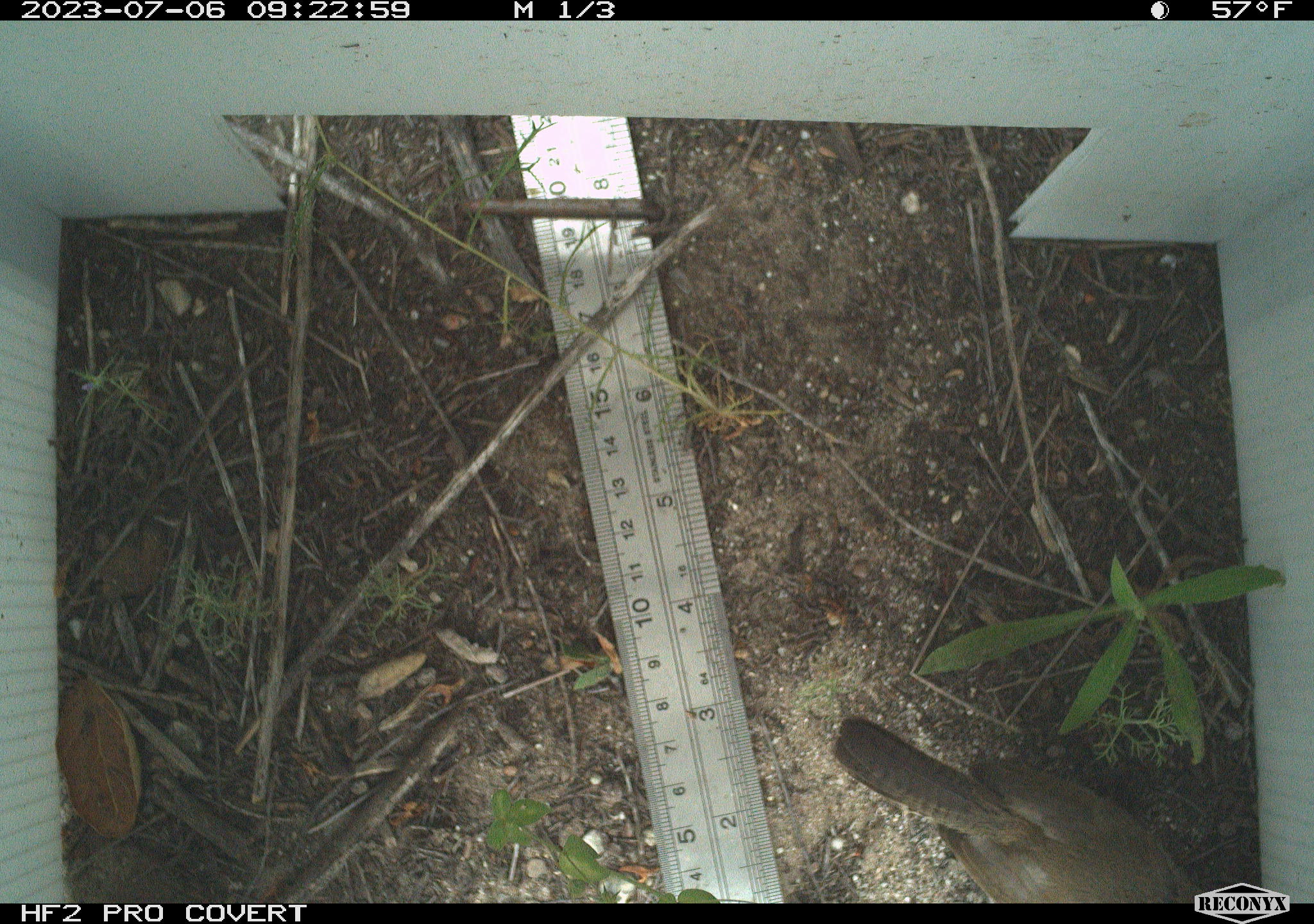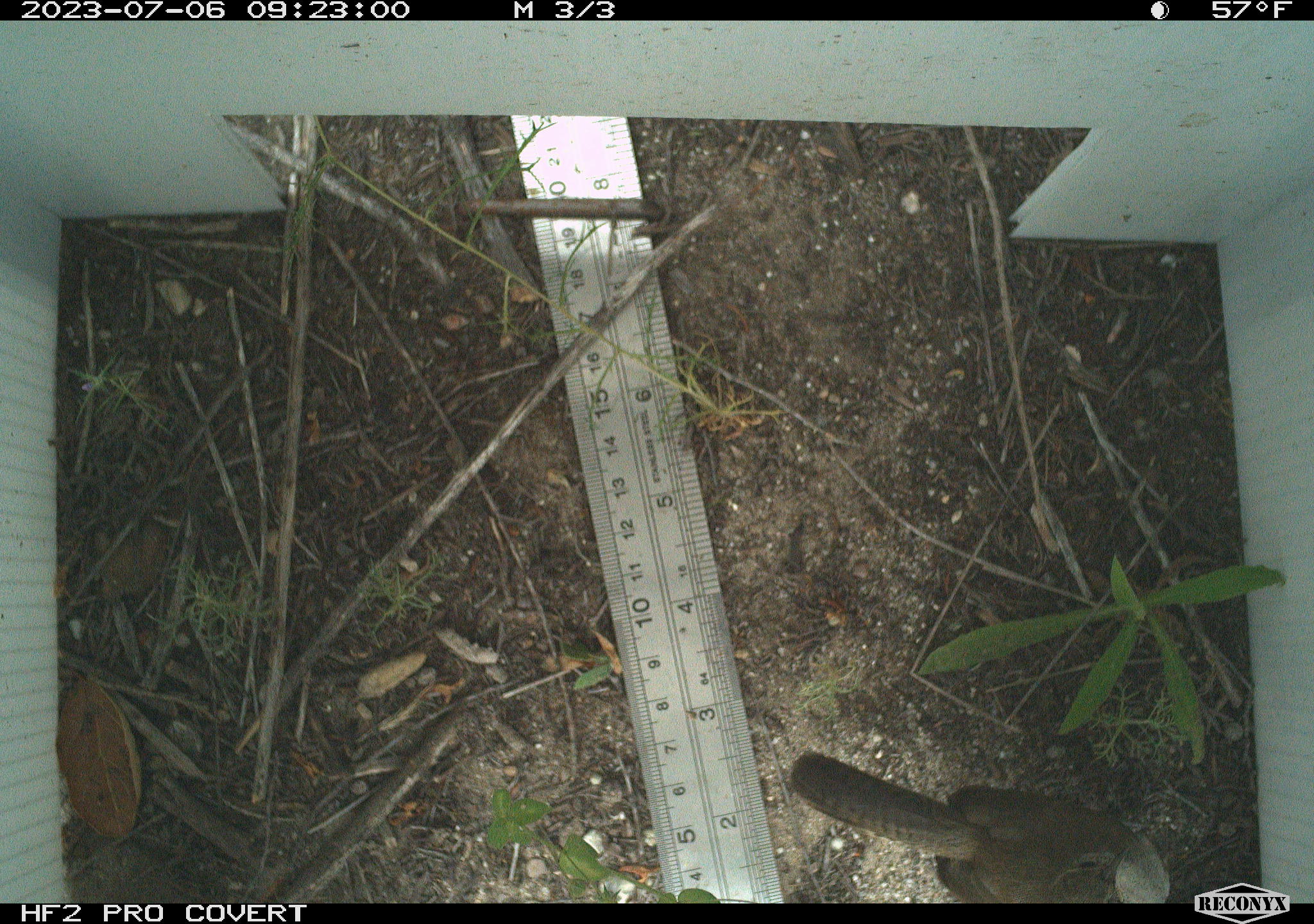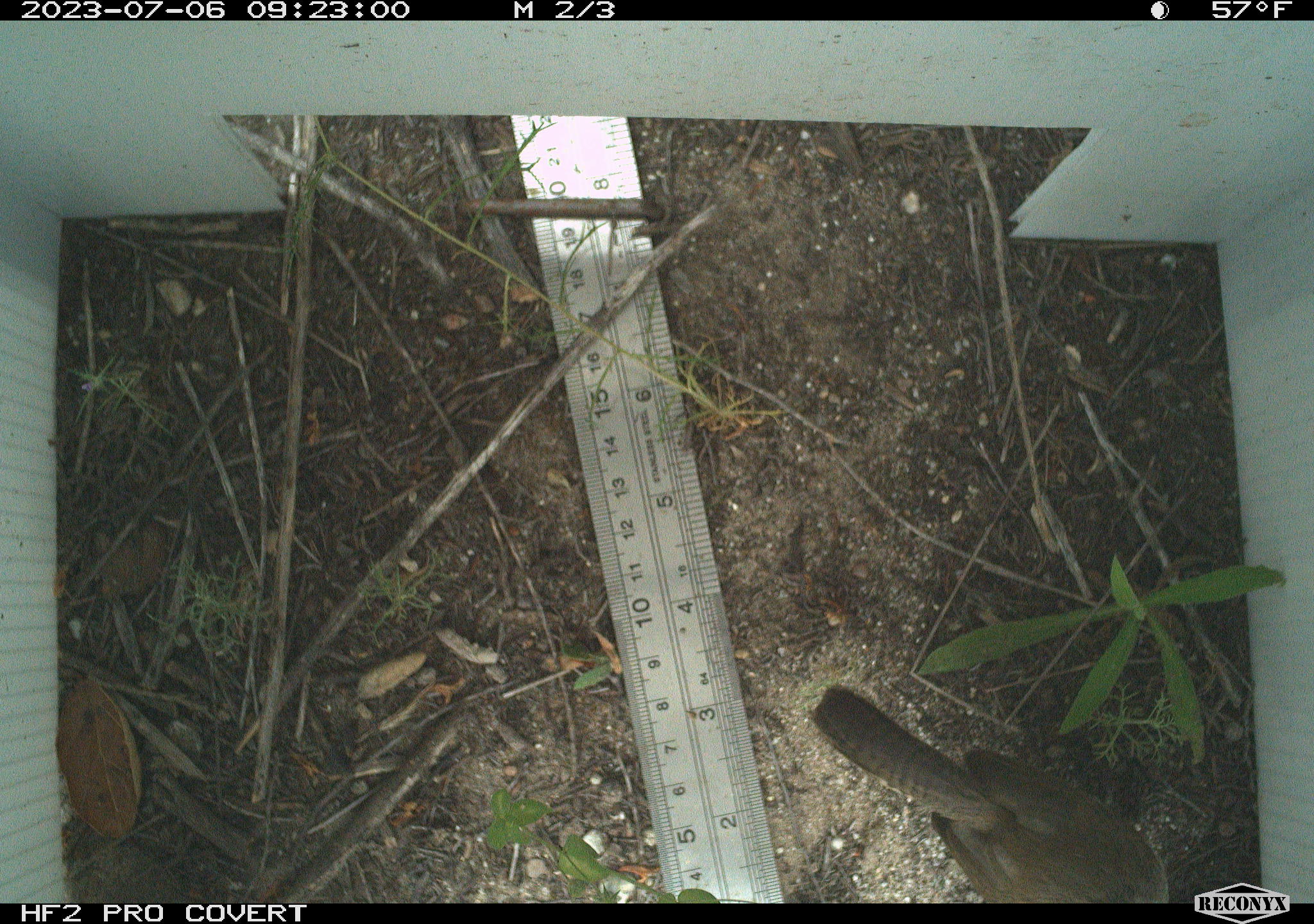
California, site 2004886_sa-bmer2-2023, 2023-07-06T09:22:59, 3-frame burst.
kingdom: Animalia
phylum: Chordata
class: Aves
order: Passeriformes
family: Troglodytidae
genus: Thryomanes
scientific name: Thryomanes bewickii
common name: bewick's wren